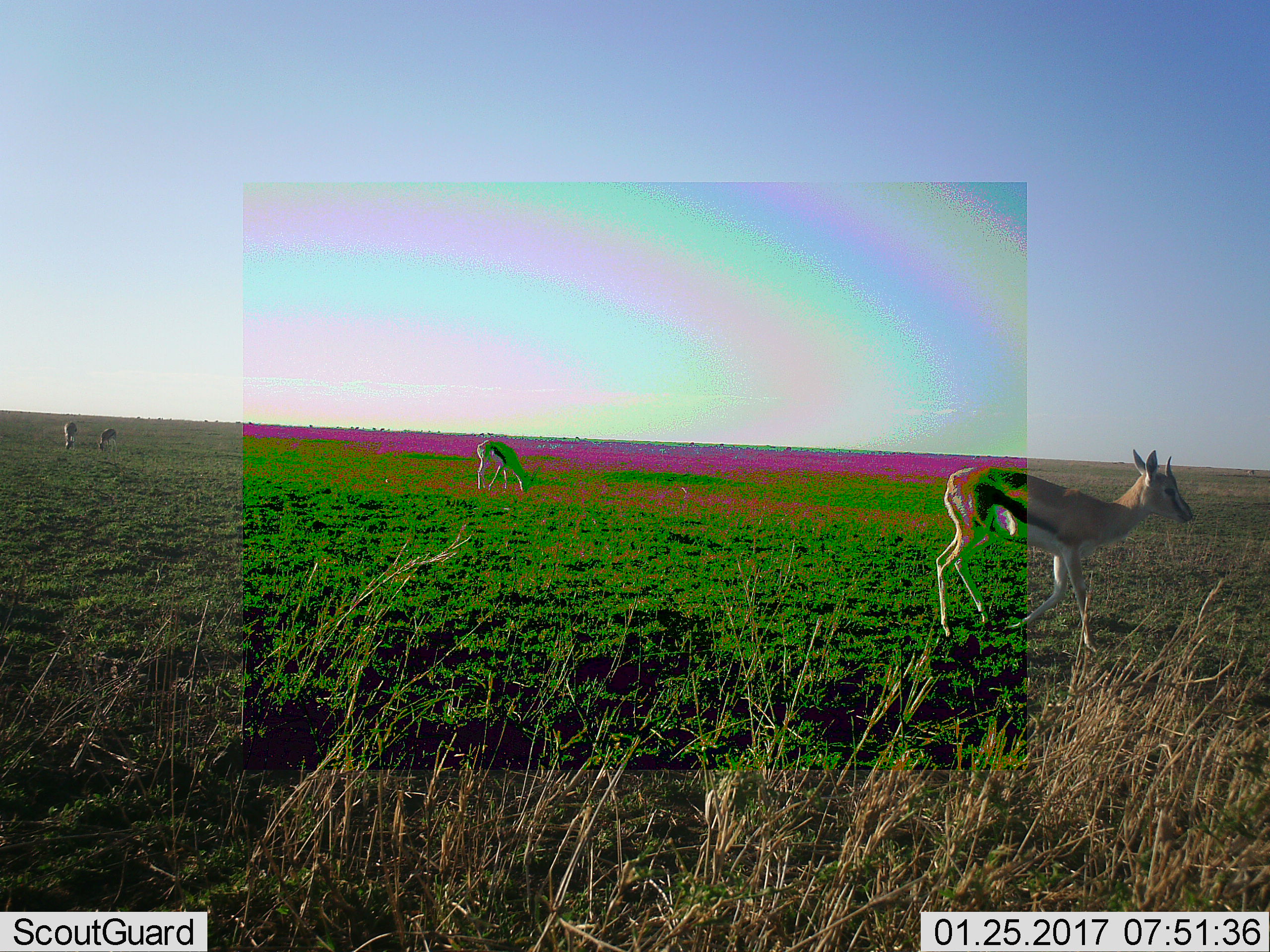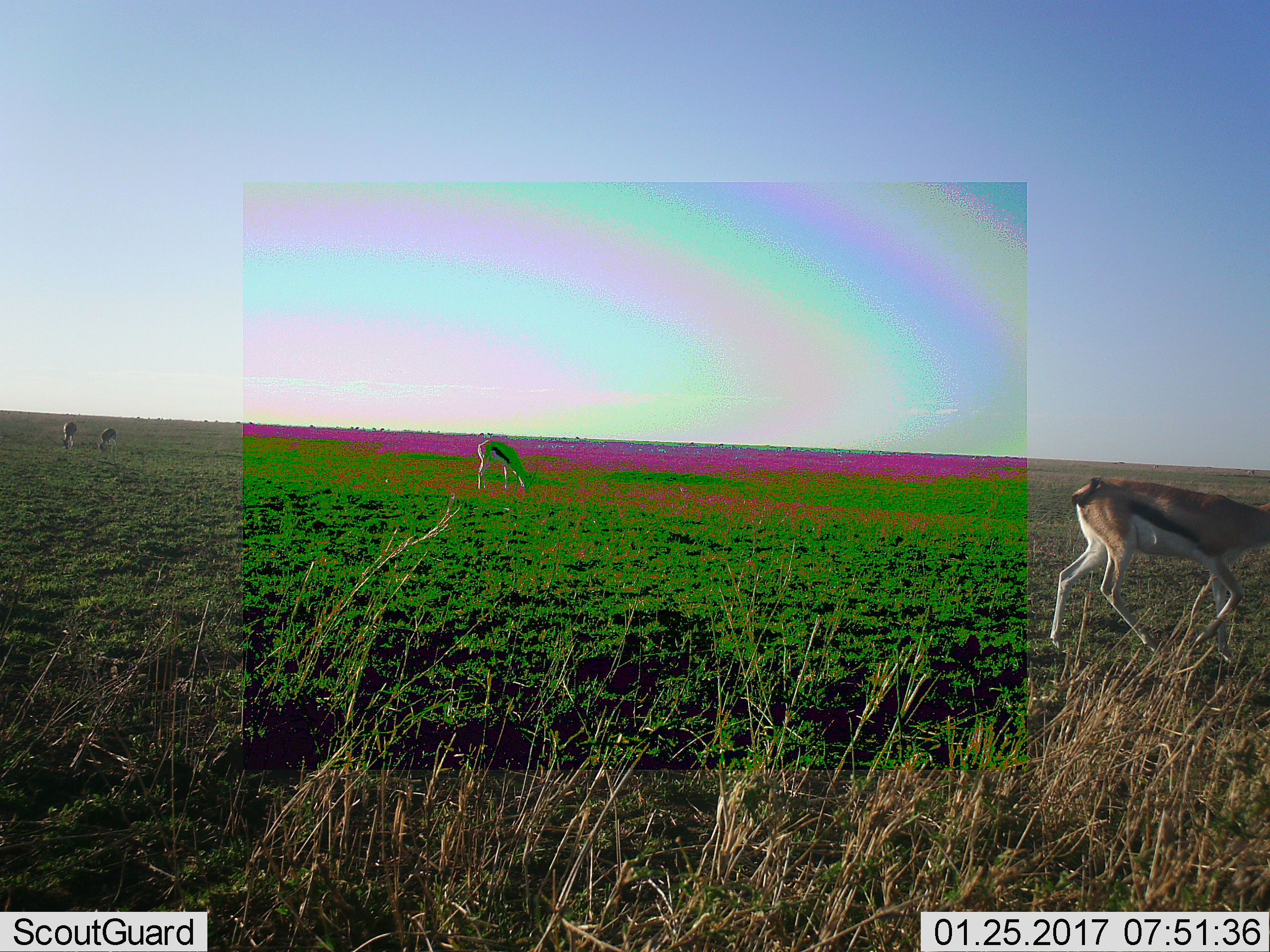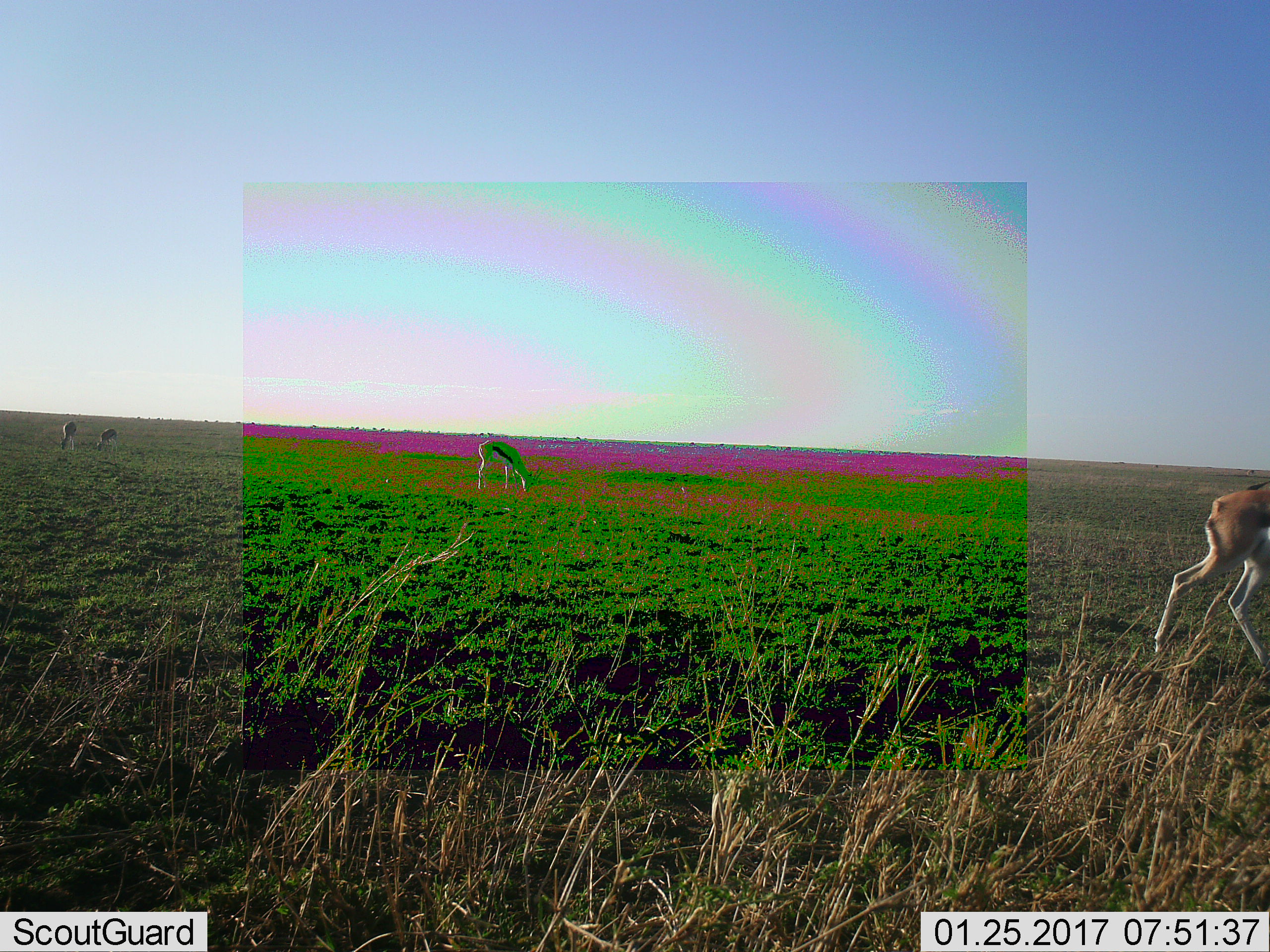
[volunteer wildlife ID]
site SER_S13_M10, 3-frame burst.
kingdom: Animalia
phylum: Chordata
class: Mammalia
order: Artiodactyla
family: Bovidae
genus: Eudorcas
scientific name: Eudorcas thomsonii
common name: thomson's gazelle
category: gazellethomsons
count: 4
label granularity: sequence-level